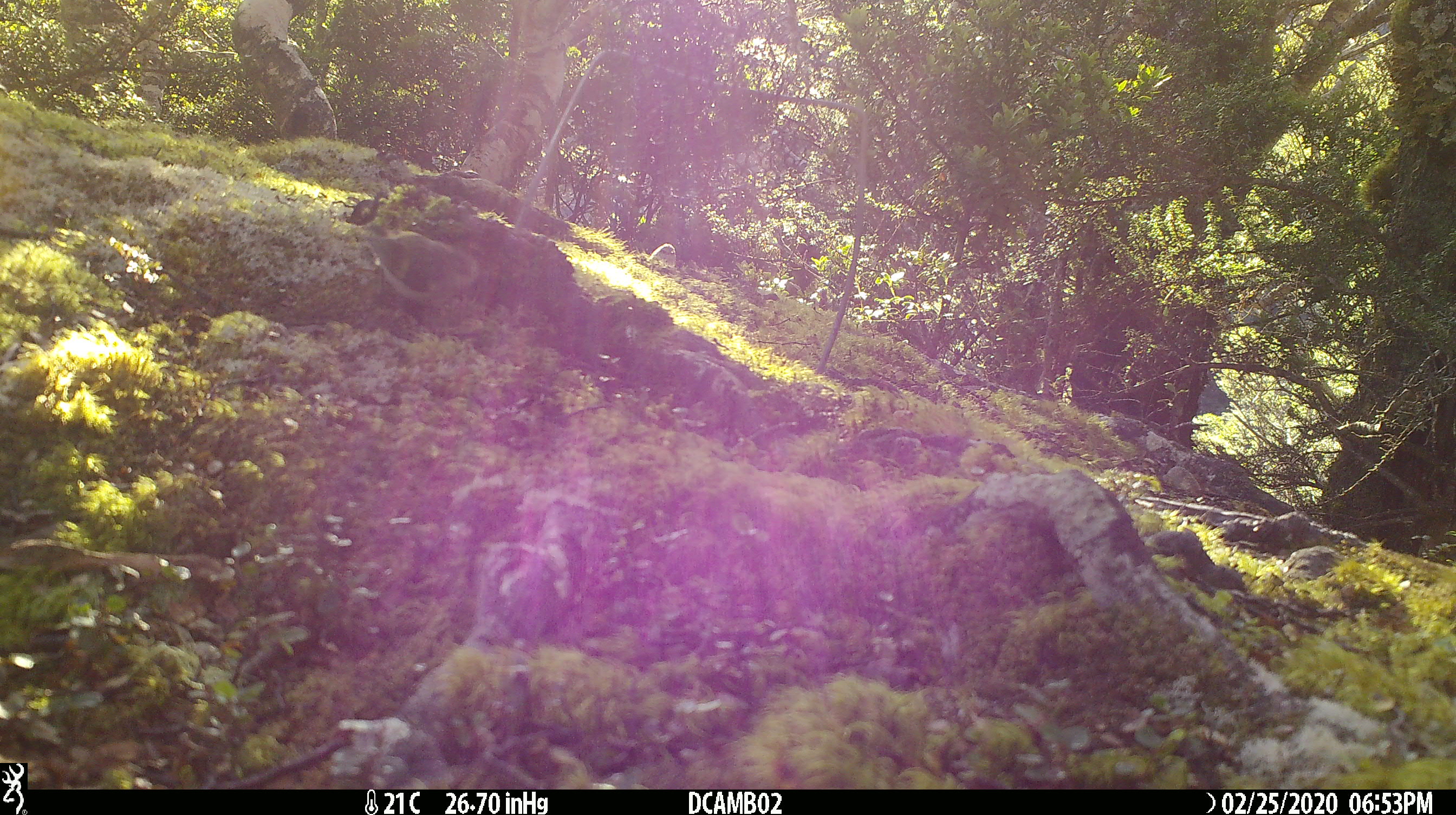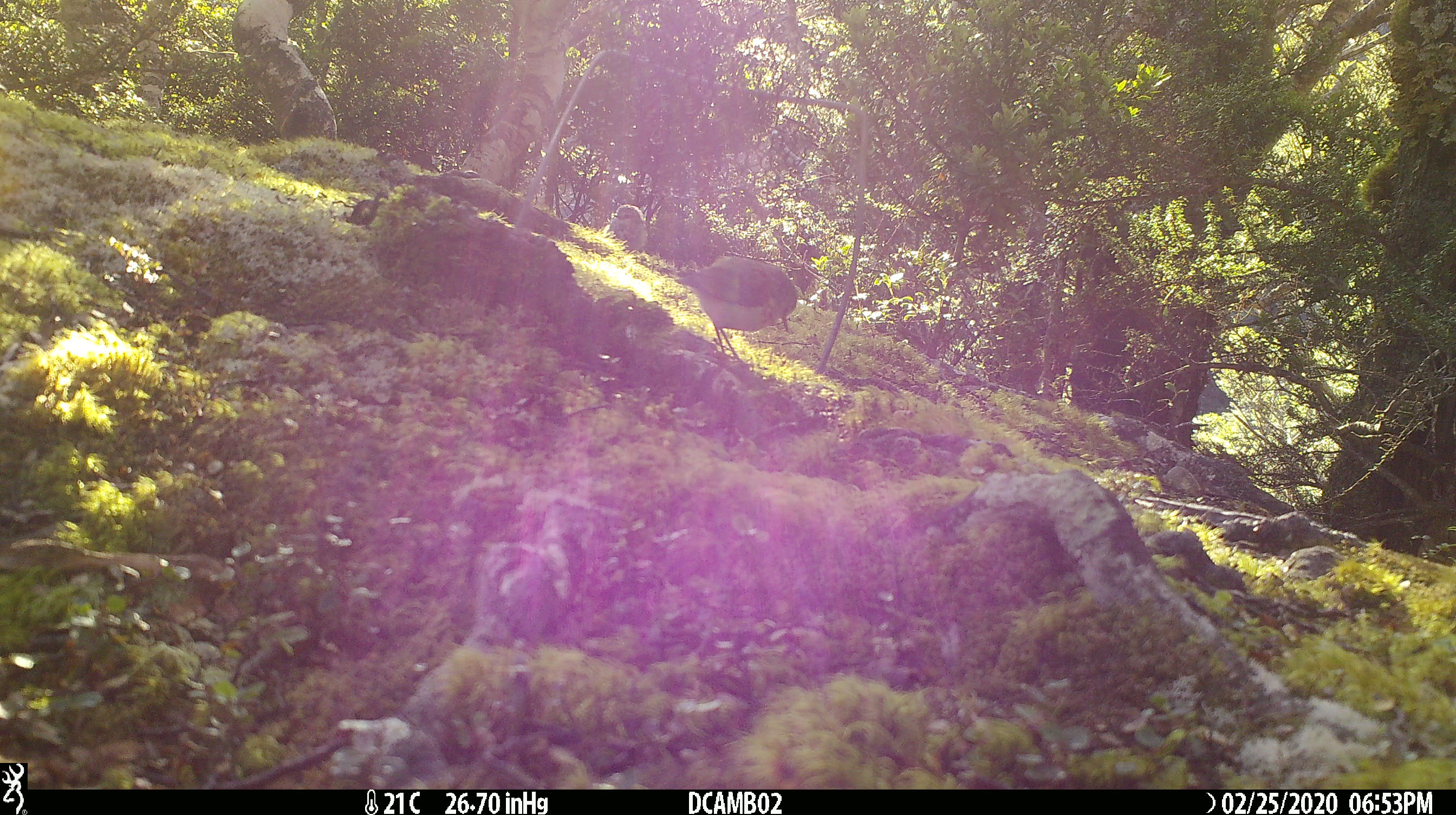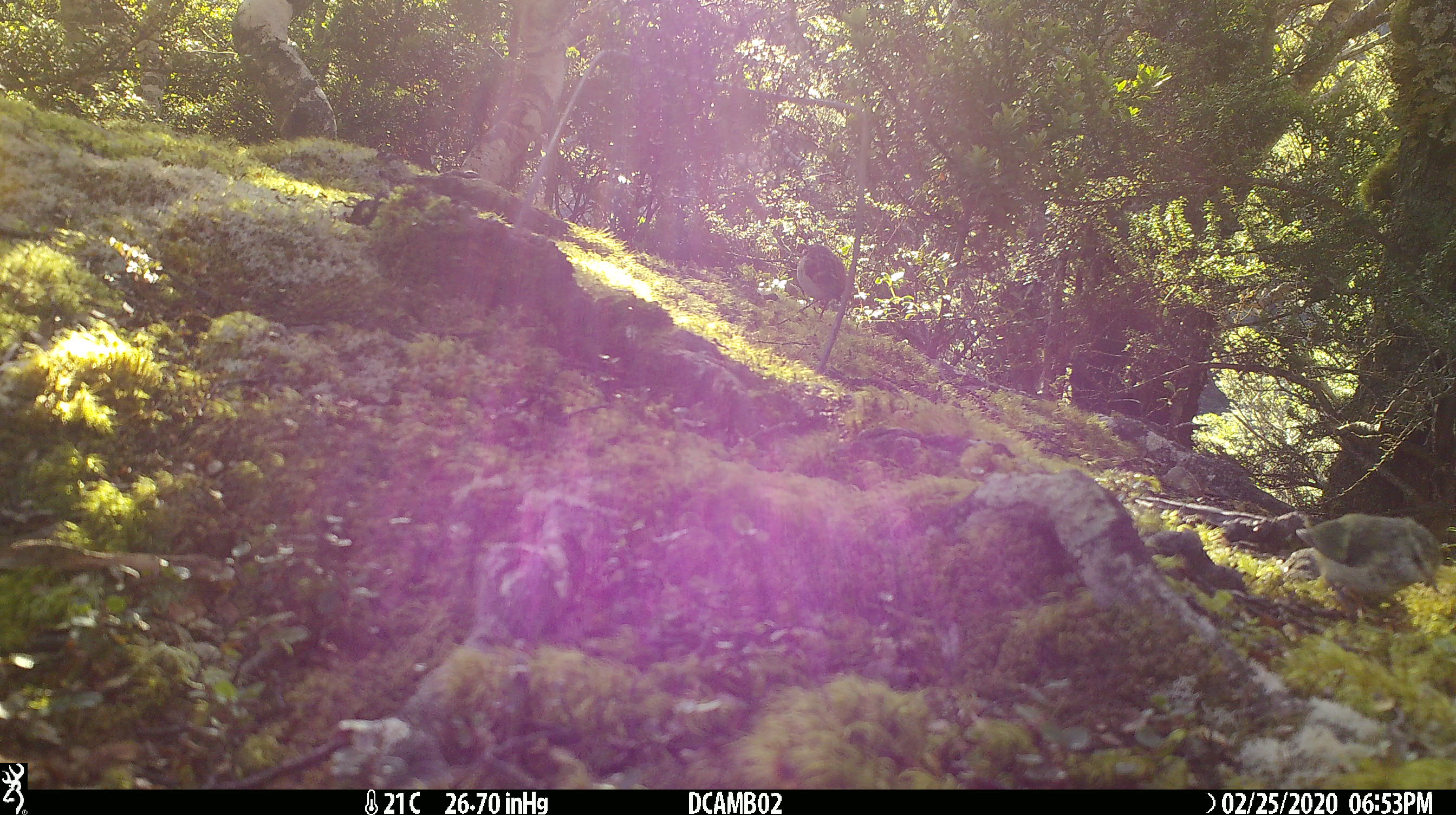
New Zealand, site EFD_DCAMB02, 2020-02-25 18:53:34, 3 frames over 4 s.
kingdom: Animalia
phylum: Chordata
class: Aves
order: Passeriformes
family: Acanthisittidae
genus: Acanthisitta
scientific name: Acanthisitta chloris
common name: rifleman